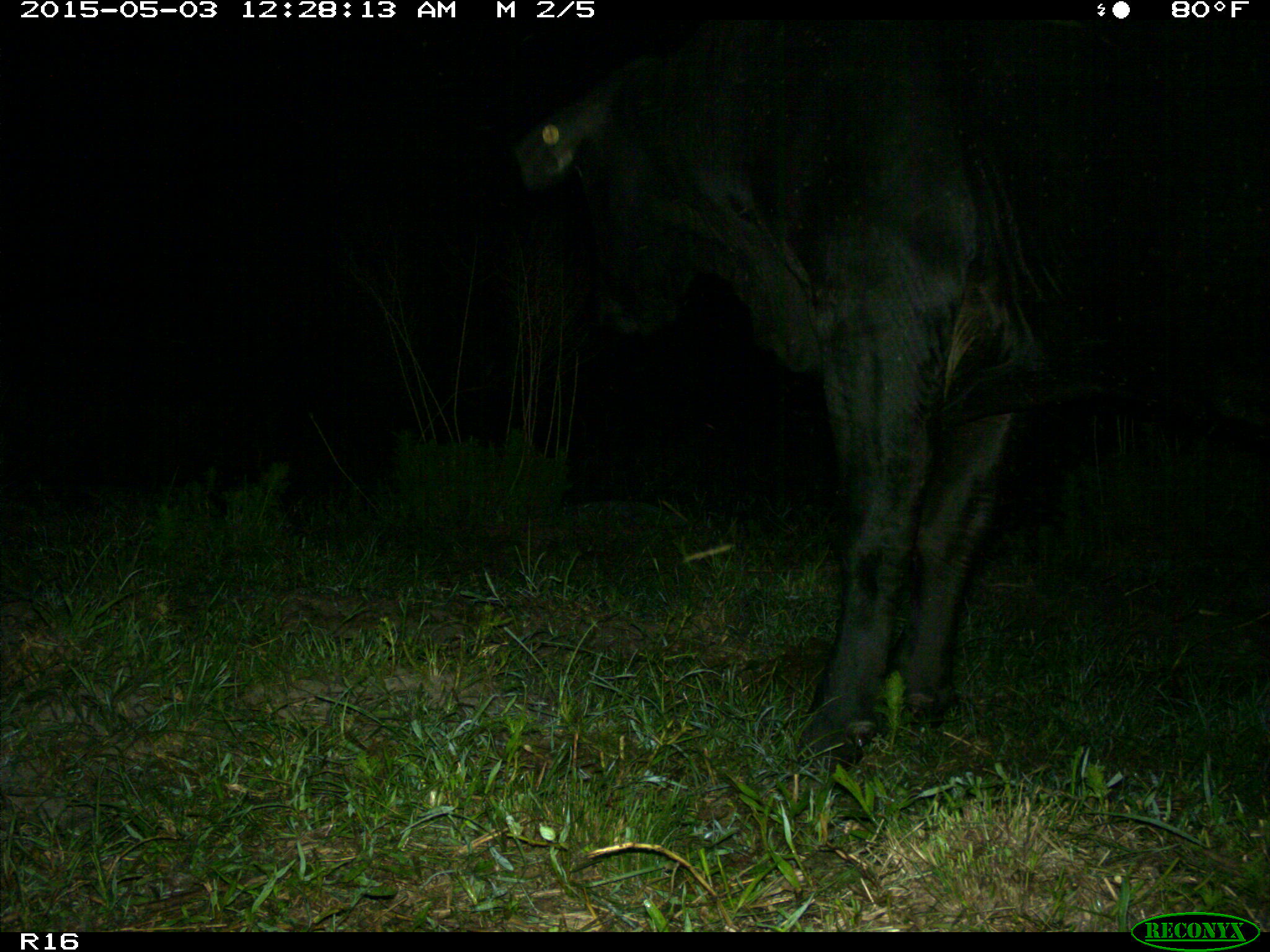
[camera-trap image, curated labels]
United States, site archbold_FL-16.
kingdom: Animalia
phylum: Chordata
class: Mammalia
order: Artiodactyla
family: Bovidae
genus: Bos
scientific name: Bos taurus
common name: domestic cow